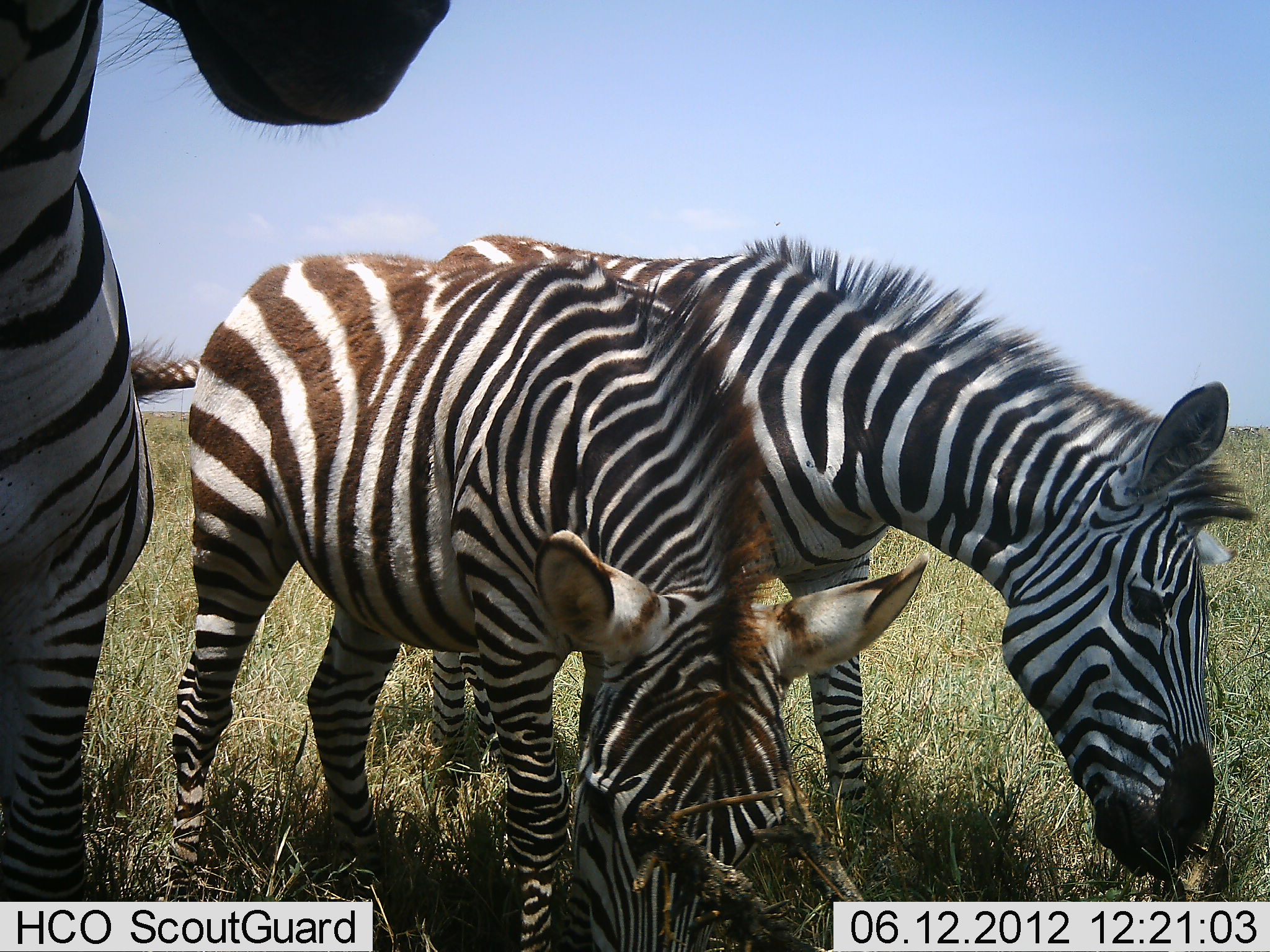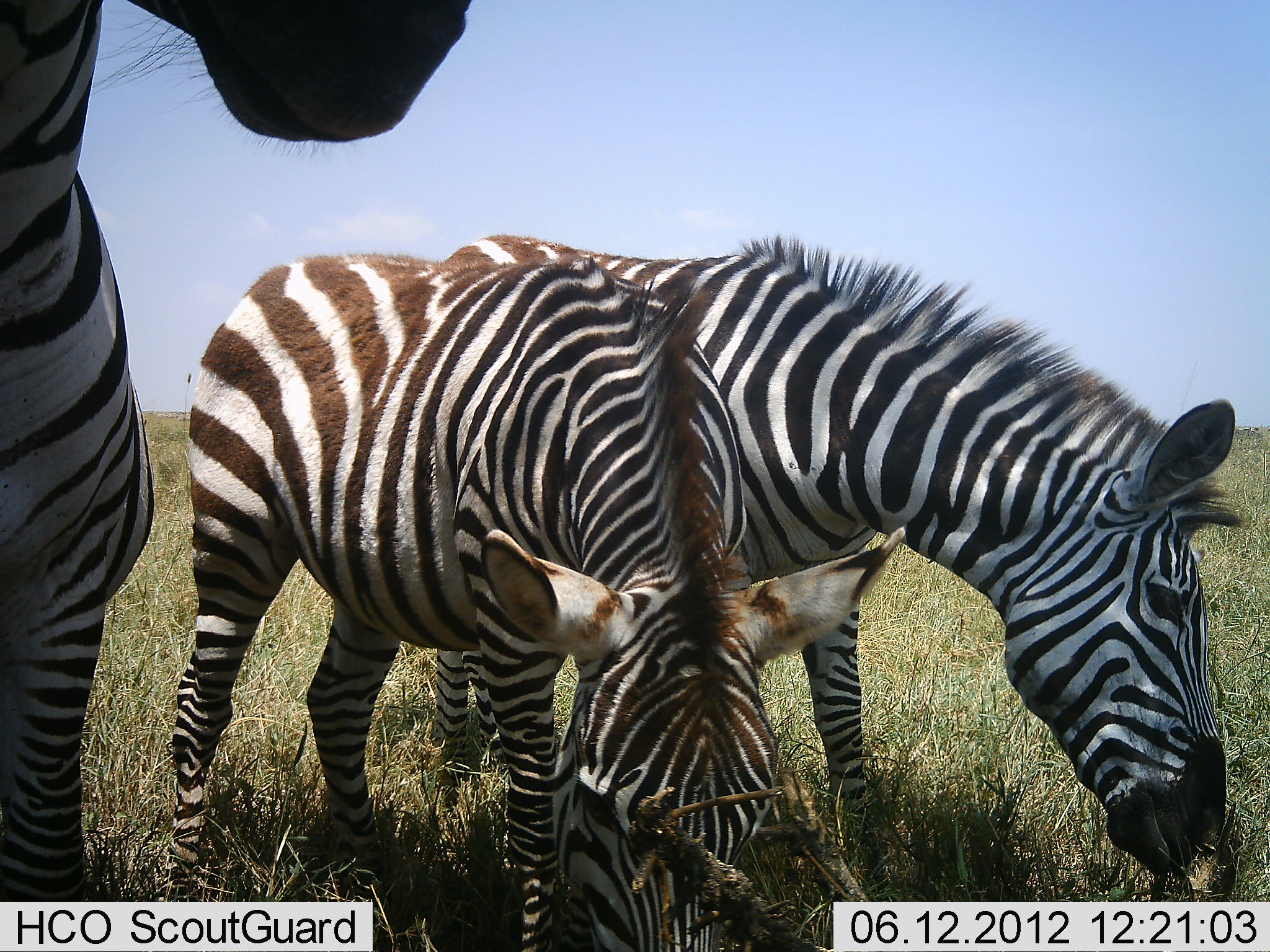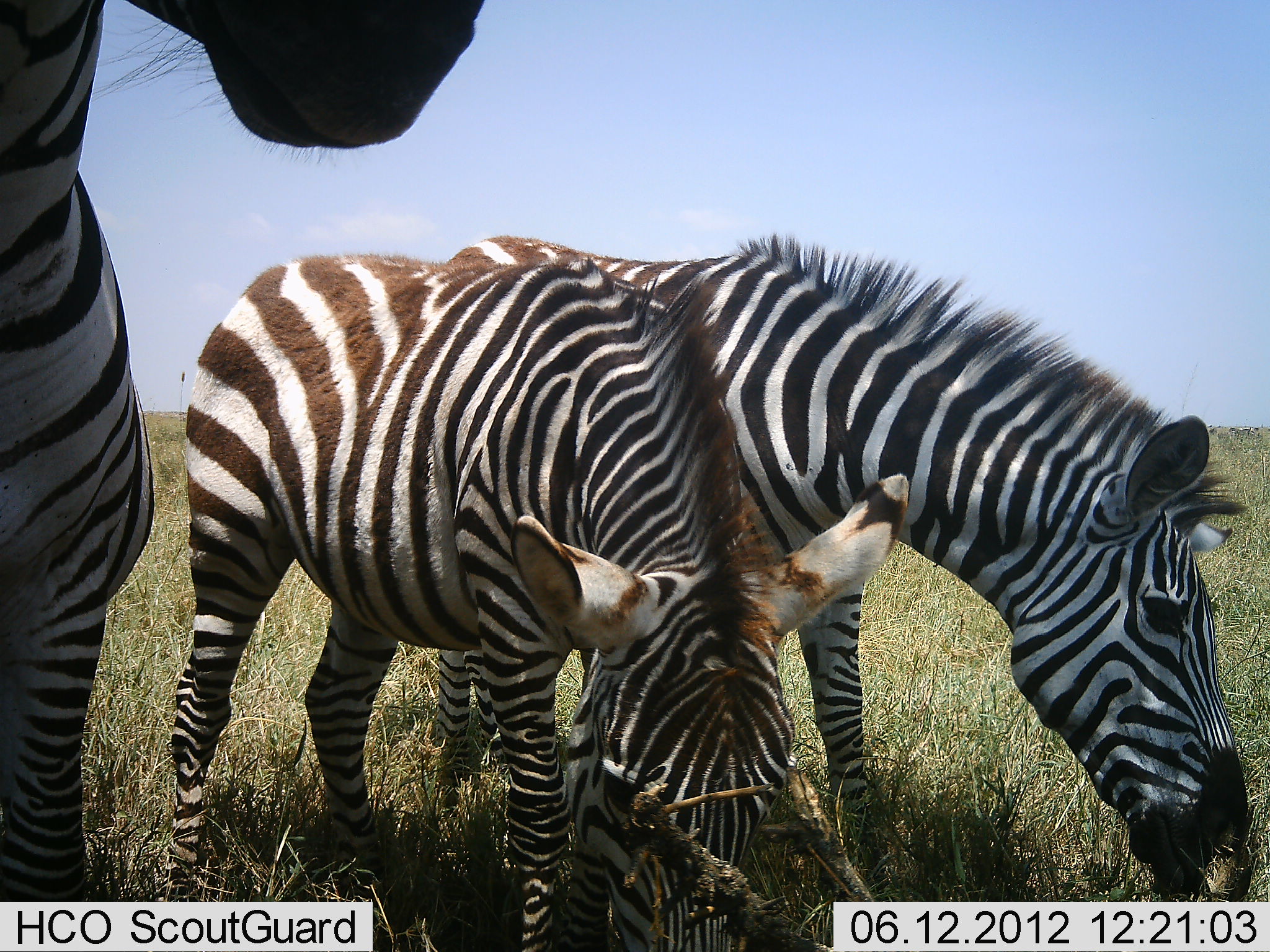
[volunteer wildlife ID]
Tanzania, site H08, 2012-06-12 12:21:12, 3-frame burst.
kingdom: Animalia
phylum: Chordata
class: Mammalia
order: Perissodactyla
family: Equidae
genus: Equus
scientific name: Equus quagga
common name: plains zebra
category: zebra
Zebra (plains zebra) (Equus quagga), count 3. Behavior (volunteer vote fractions): standing 50%, resting 0%, moving 10%, interacting 0%. Young present (vote fraction): 20%. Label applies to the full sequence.